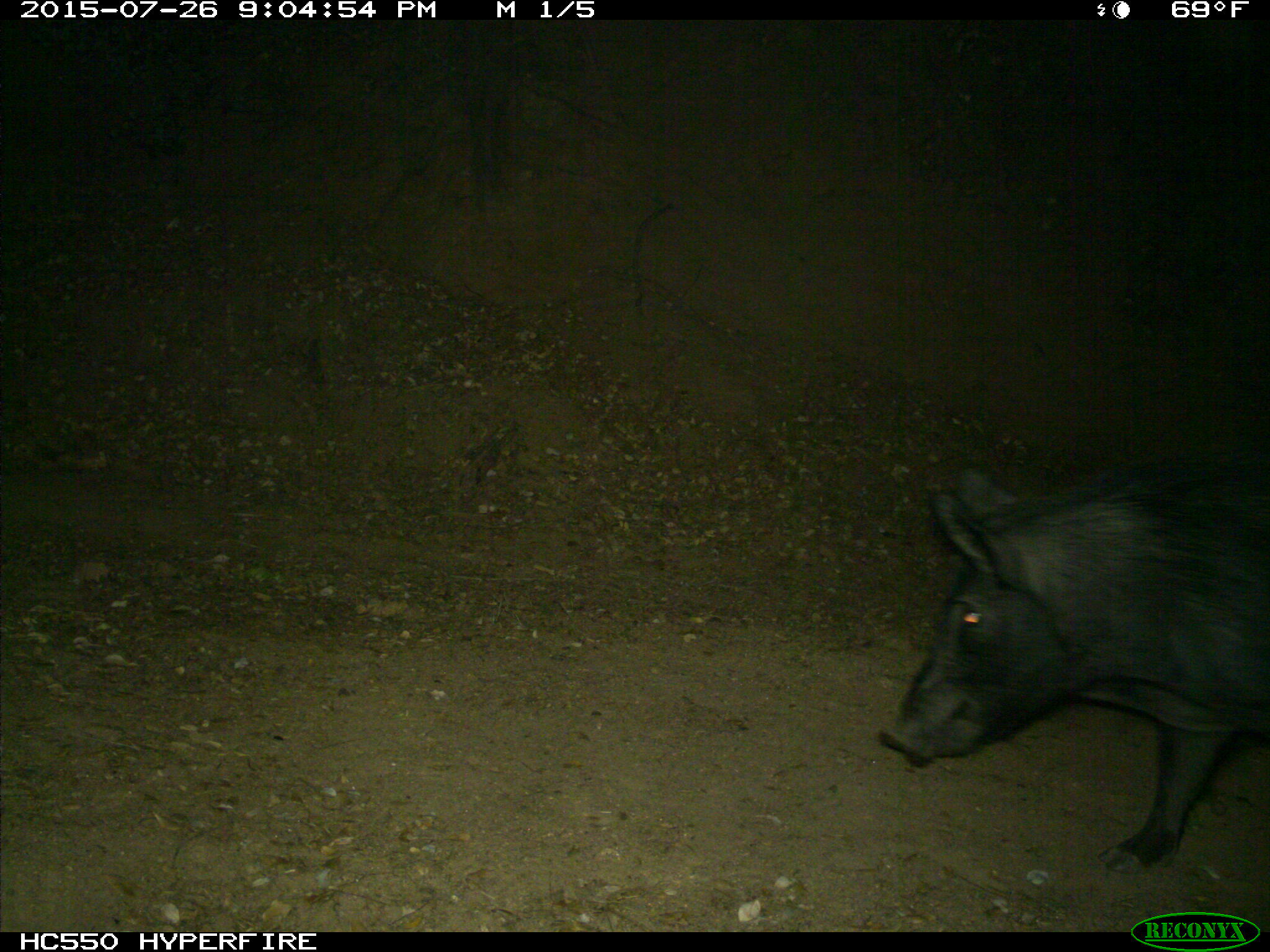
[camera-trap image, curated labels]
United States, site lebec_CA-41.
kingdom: Animalia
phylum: Chordata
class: Mammalia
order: Artiodactyla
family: Suidae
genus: Sus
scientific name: Sus scrofa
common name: wild boar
Sus scrofa (wild boar).